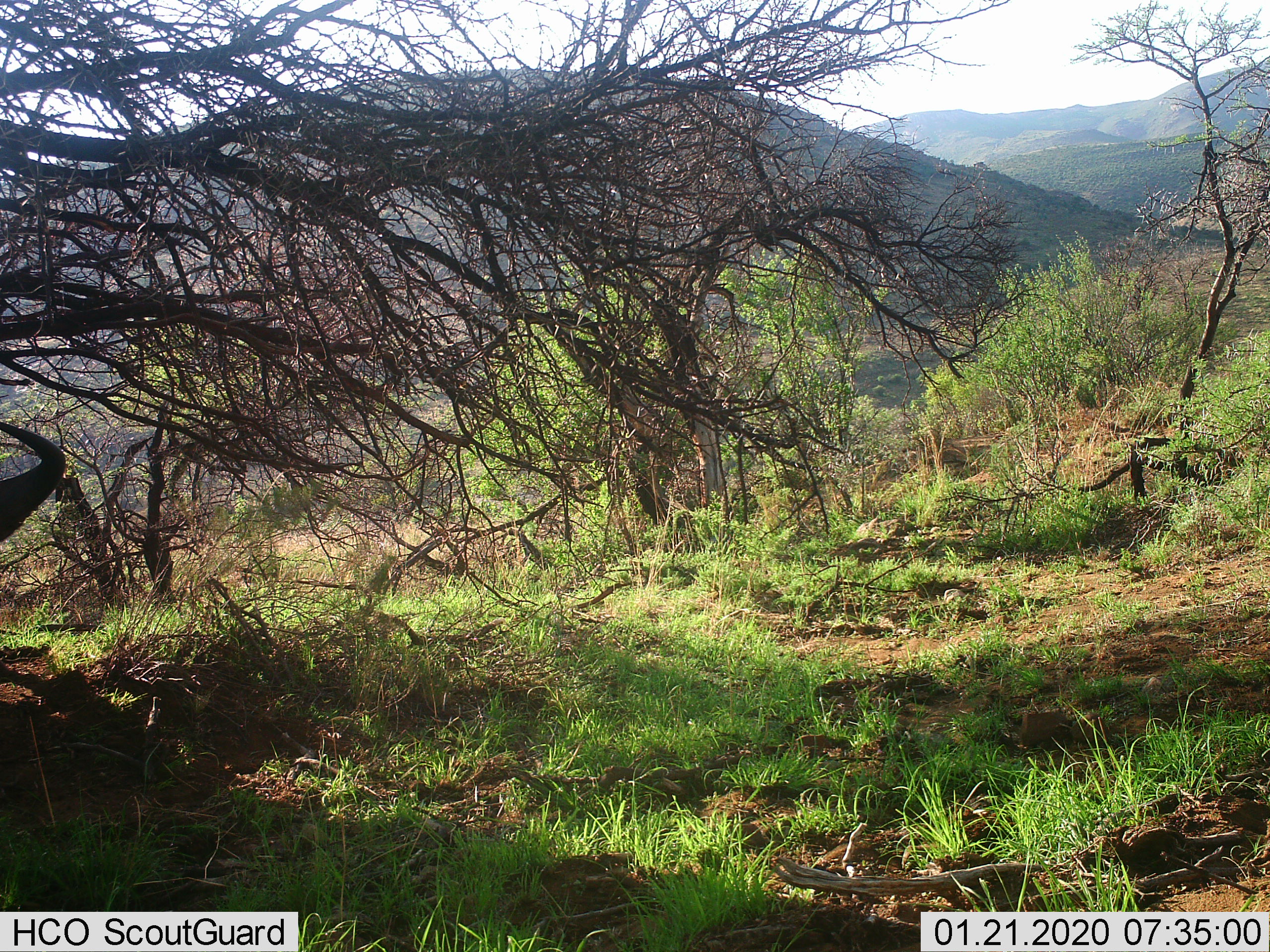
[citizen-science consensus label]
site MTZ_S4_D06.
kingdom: Animalia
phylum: Chordata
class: Mammalia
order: Artiodactyla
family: Bovidae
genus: Syncerus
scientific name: Syncerus caffer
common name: african buffalo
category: buffalo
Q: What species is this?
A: Buffalo (african buffalo) (Syncerus caffer).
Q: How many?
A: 1.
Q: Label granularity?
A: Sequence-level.